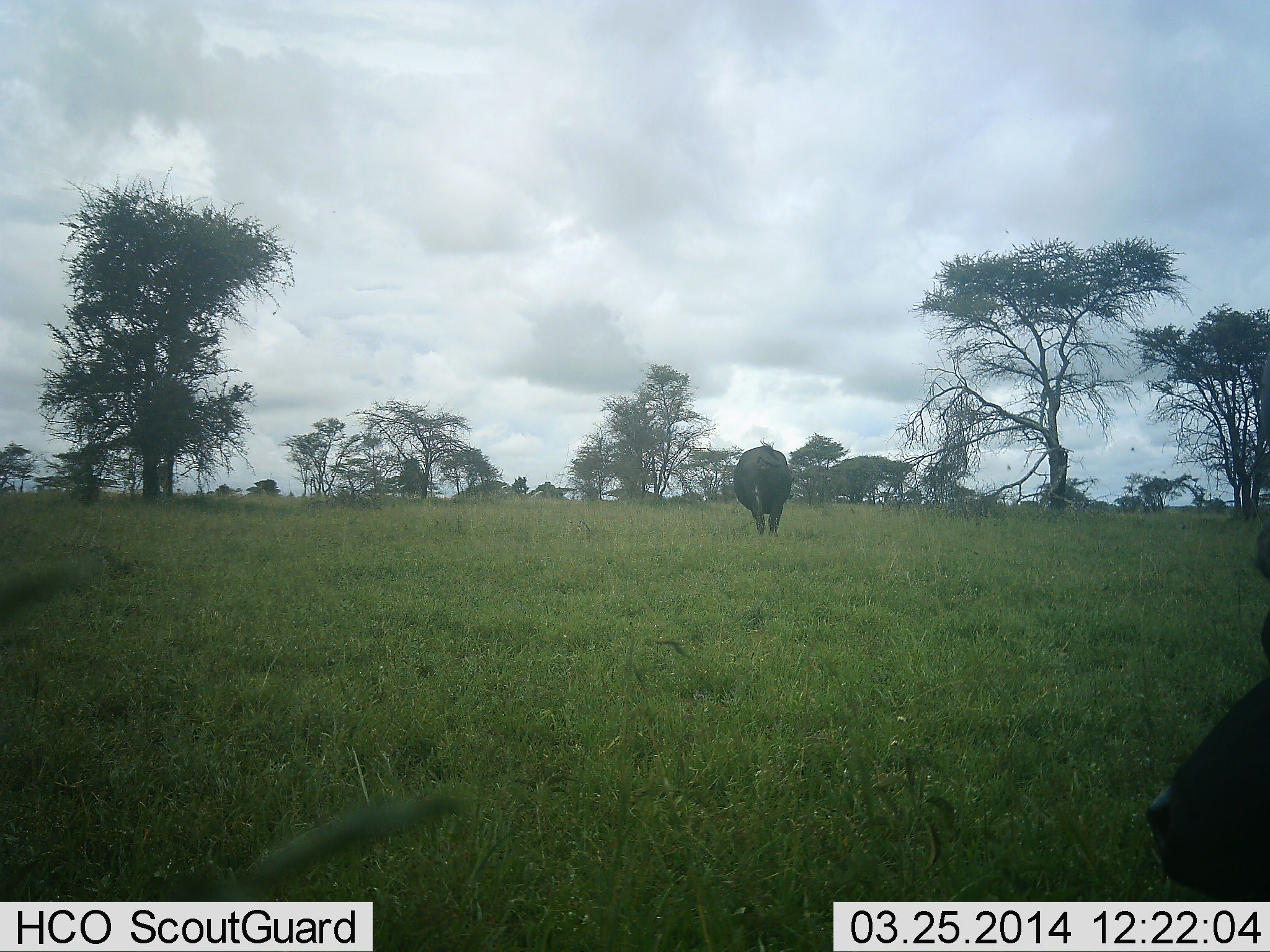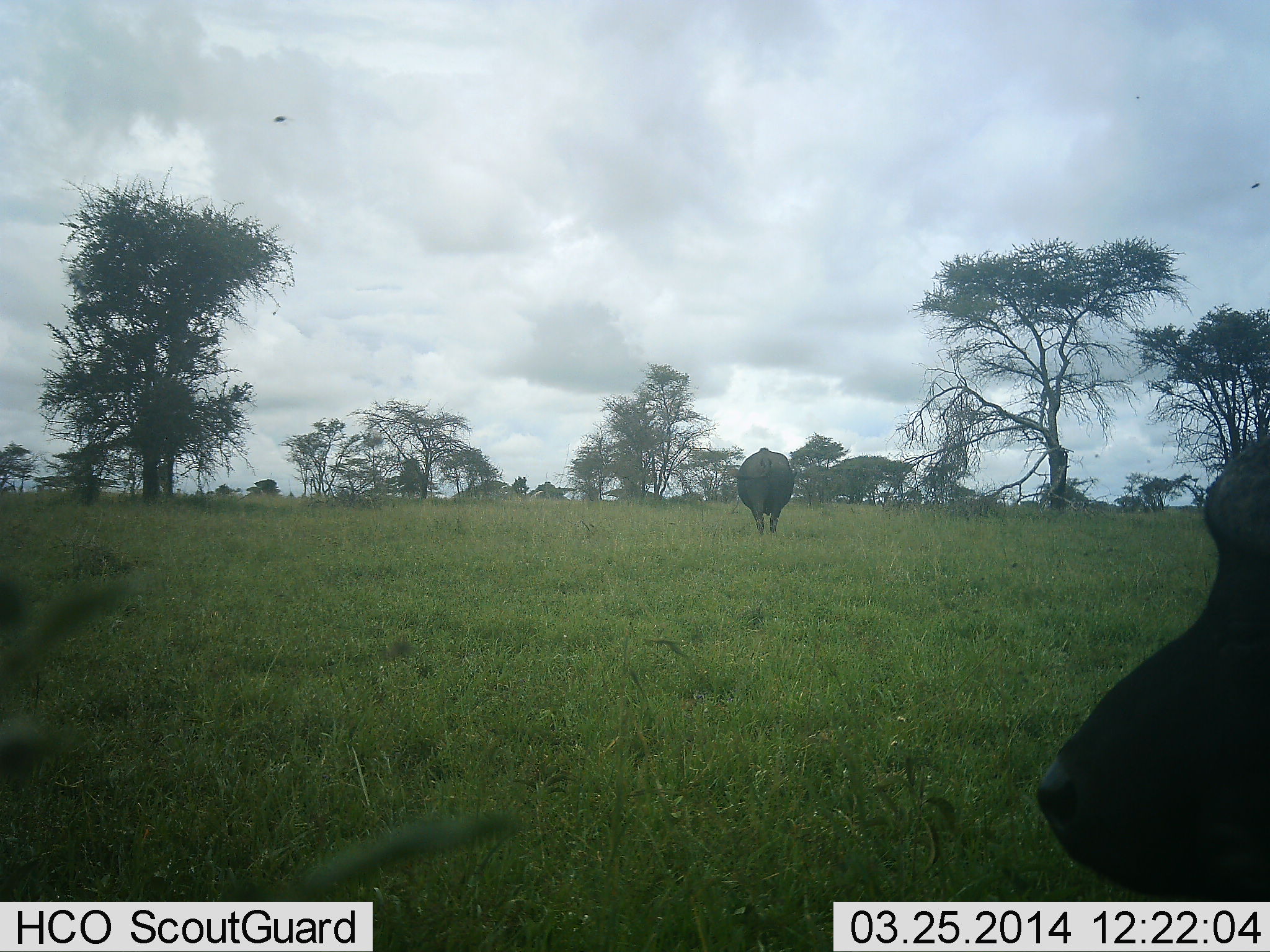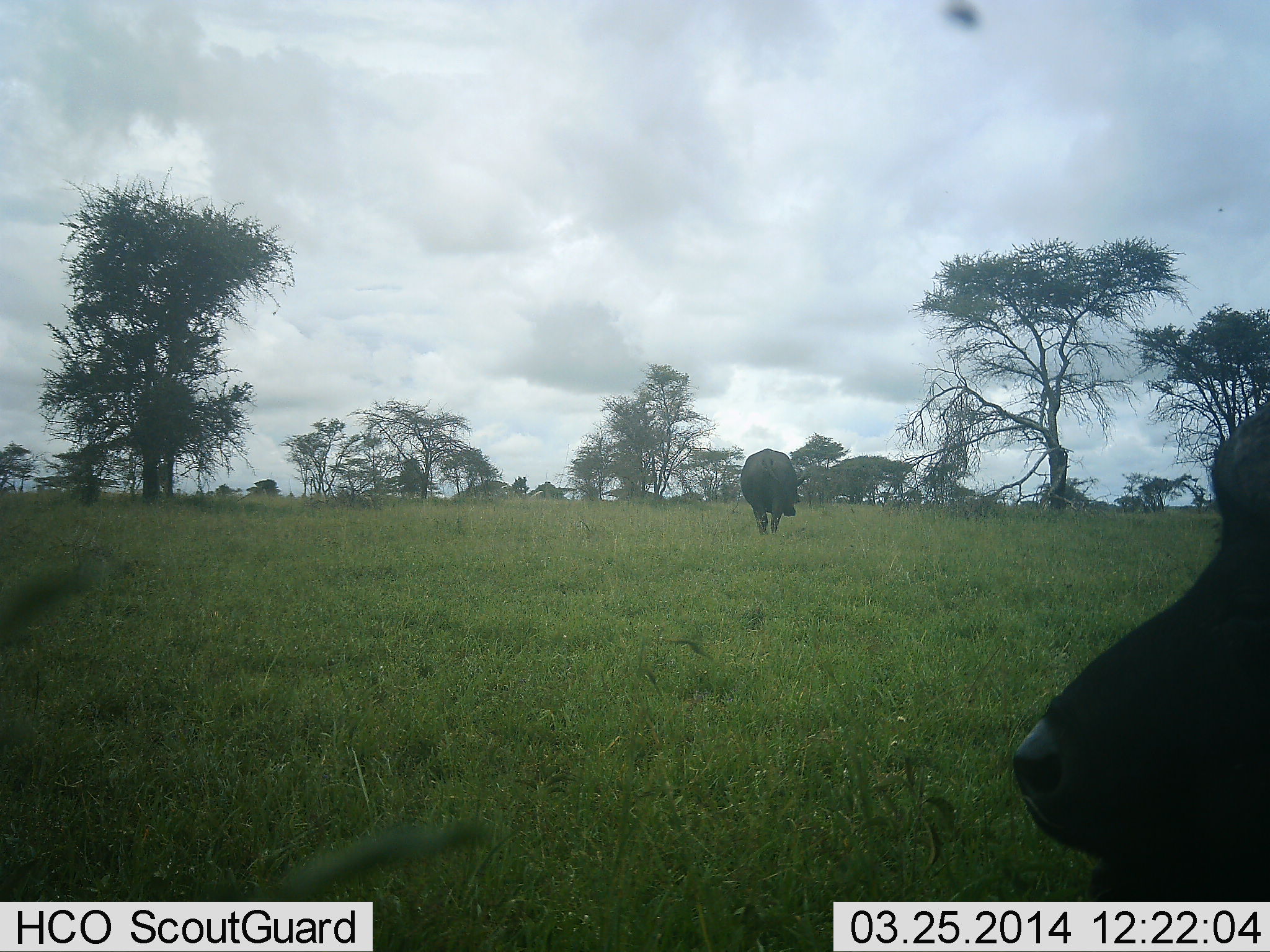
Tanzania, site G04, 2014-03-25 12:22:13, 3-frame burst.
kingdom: Animalia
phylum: Chordata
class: Mammalia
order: Artiodactyla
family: Bovidae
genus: Syncerus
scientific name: Syncerus caffer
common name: cape buffalo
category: buffalo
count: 2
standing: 70%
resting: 40%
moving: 50%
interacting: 0%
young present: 0%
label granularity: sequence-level